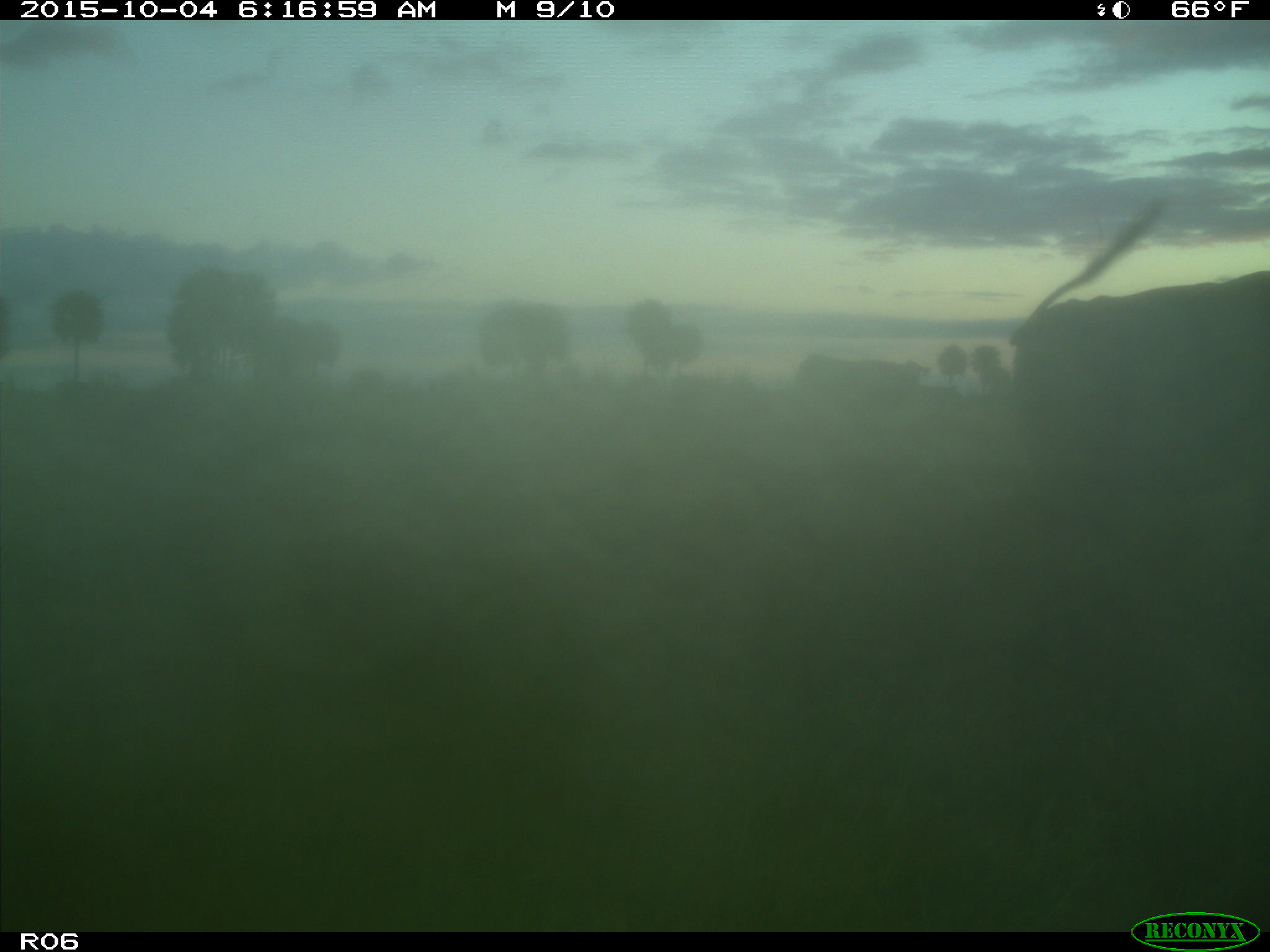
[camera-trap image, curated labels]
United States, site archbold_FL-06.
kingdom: Animalia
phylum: Chordata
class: Mammalia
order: Artiodactyla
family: Bovidae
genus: Bos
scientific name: Bos taurus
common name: domestic cow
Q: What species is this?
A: Bos taurus (domestic cow).